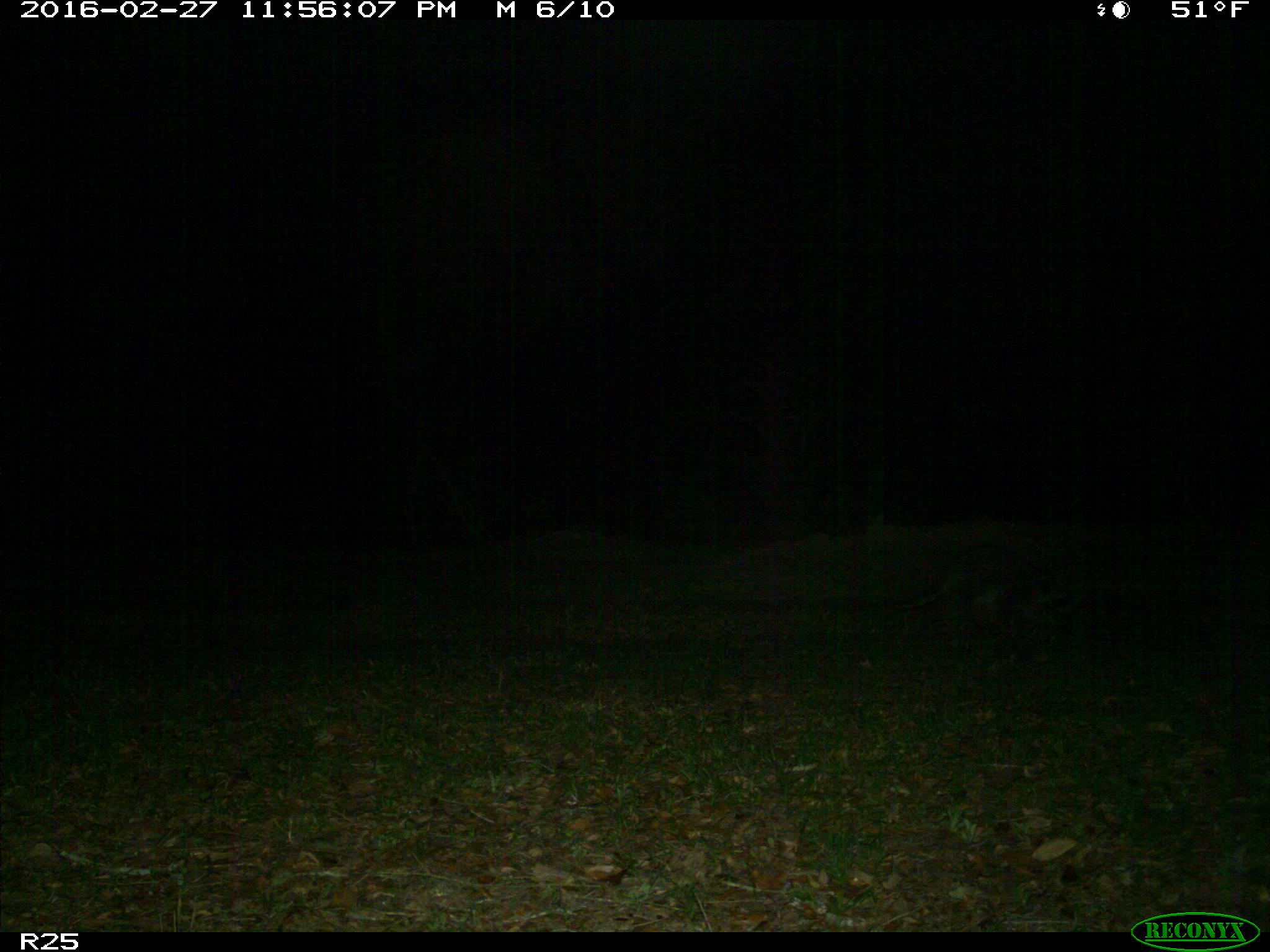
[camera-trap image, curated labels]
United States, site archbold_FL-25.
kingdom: Animalia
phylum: Chordata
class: Mammalia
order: Carnivora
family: Procyonidae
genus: Procyon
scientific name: Procyon lotor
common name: common raccoon